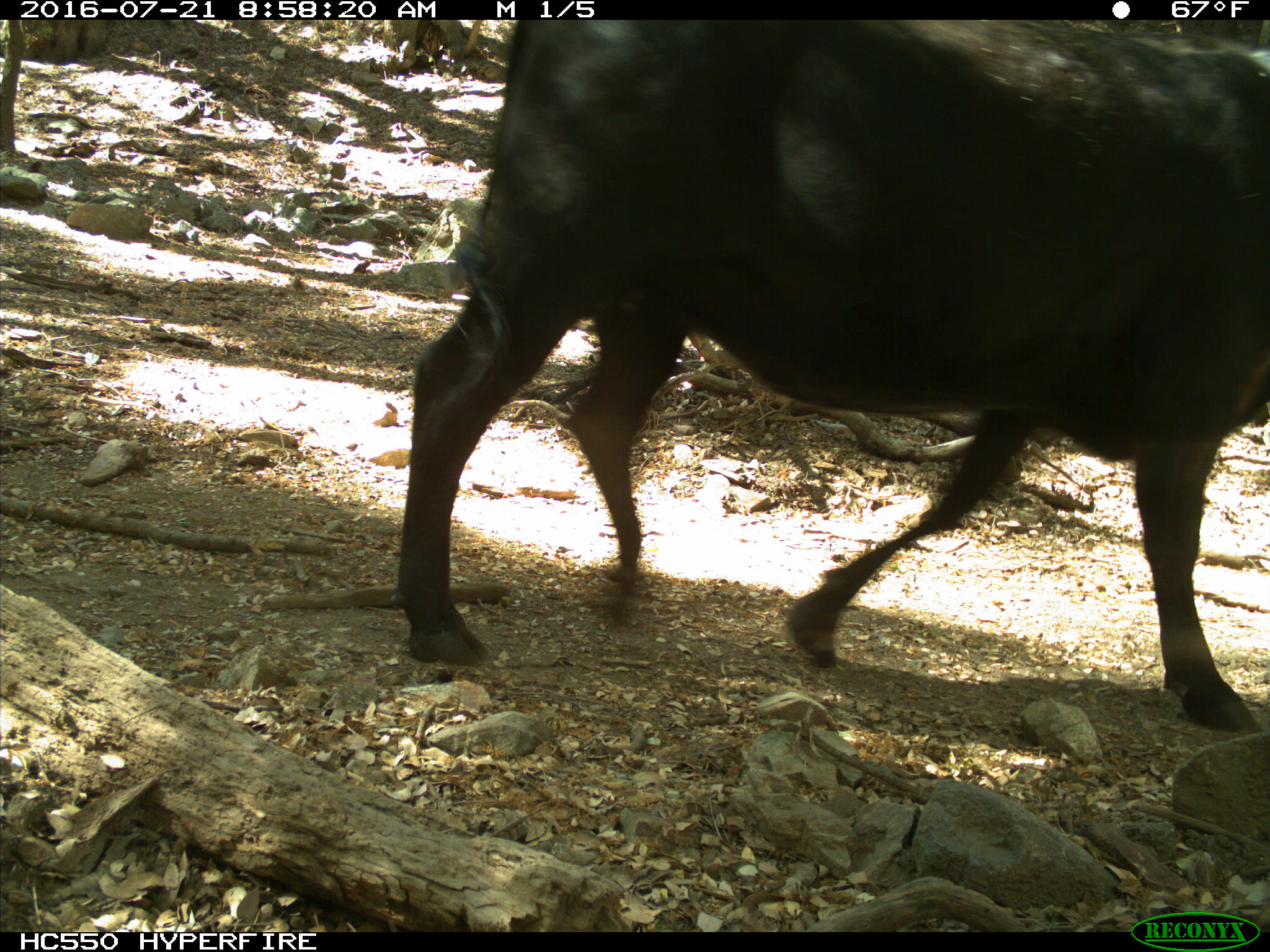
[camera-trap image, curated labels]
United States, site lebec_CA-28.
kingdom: Animalia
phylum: Chordata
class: Mammalia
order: Artiodactyla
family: Bovidae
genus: Bos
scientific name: Bos taurus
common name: domestic cow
Bos taurus (domestic cow).